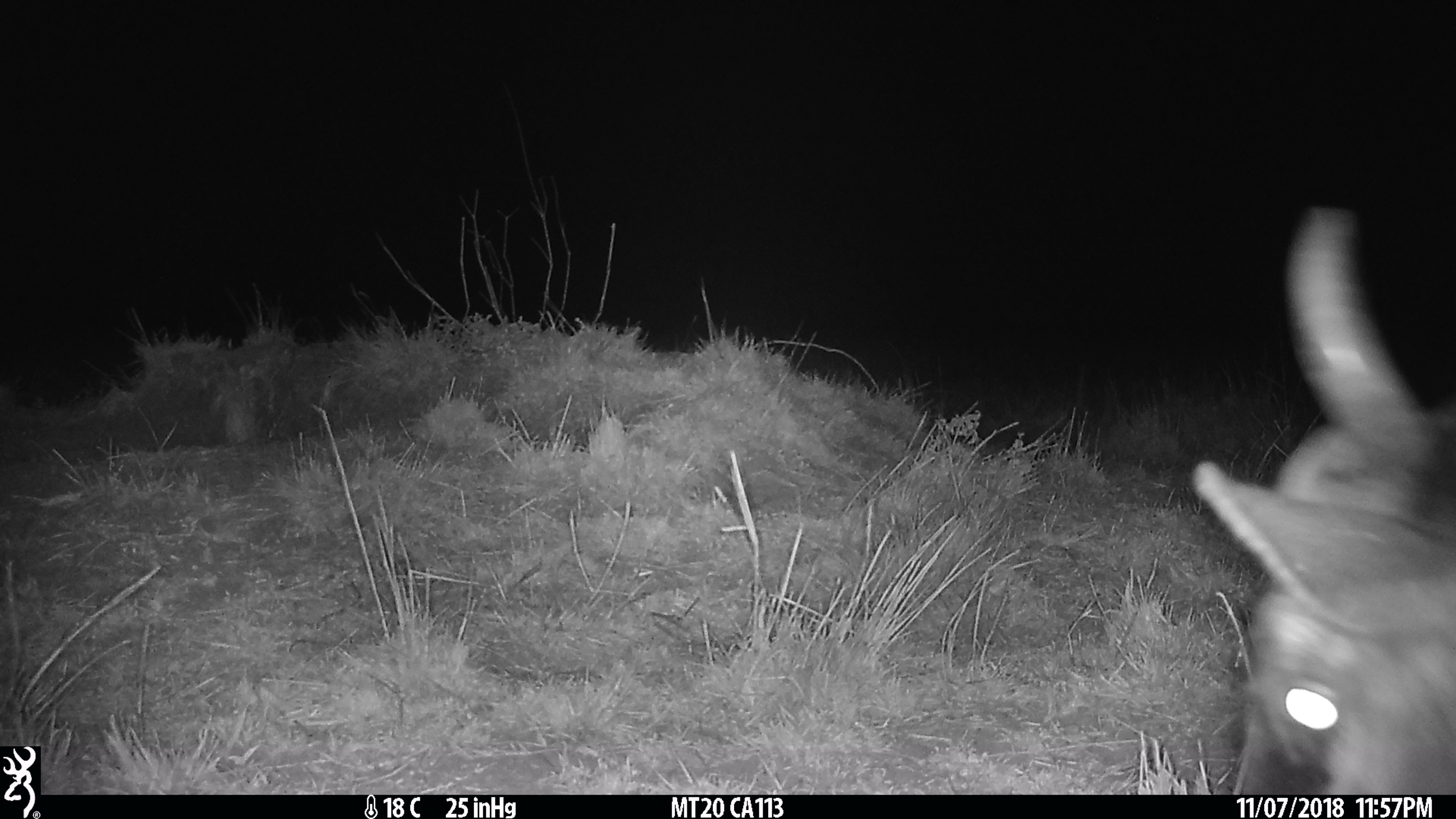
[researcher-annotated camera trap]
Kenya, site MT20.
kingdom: Animalia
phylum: Chordata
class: Mammalia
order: Artiodactyla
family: Bovidae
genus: Connochaetes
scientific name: Connochaetes taurinus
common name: blue wildebeest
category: wildebeest